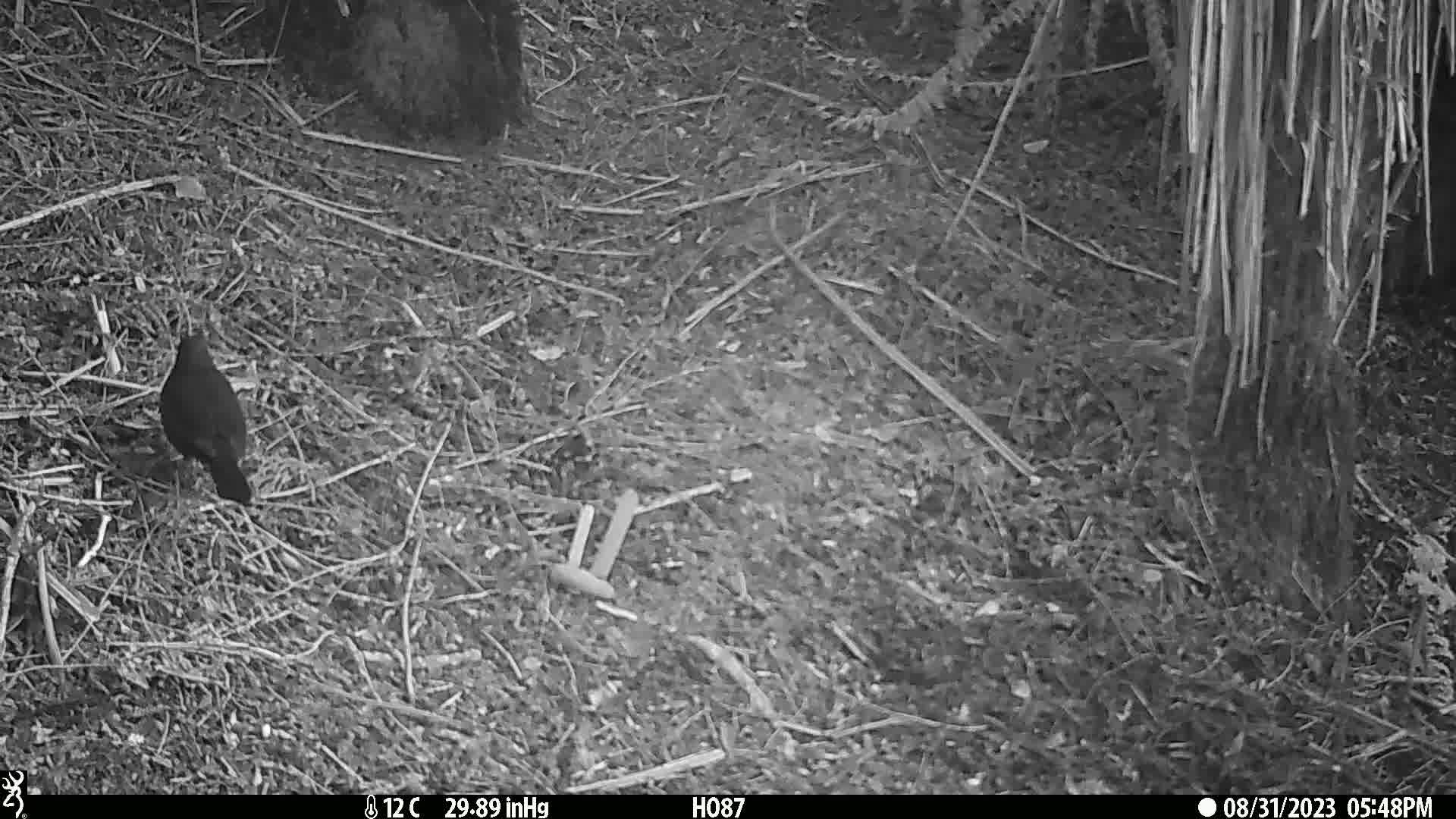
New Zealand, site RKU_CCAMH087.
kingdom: Animalia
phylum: Chordata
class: Aves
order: Passeriformes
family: Turdidae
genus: Turdus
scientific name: Turdus merula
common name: eurasian blackbird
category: blackbird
Blackbird (eurasian blackbird) (Turdus merula).